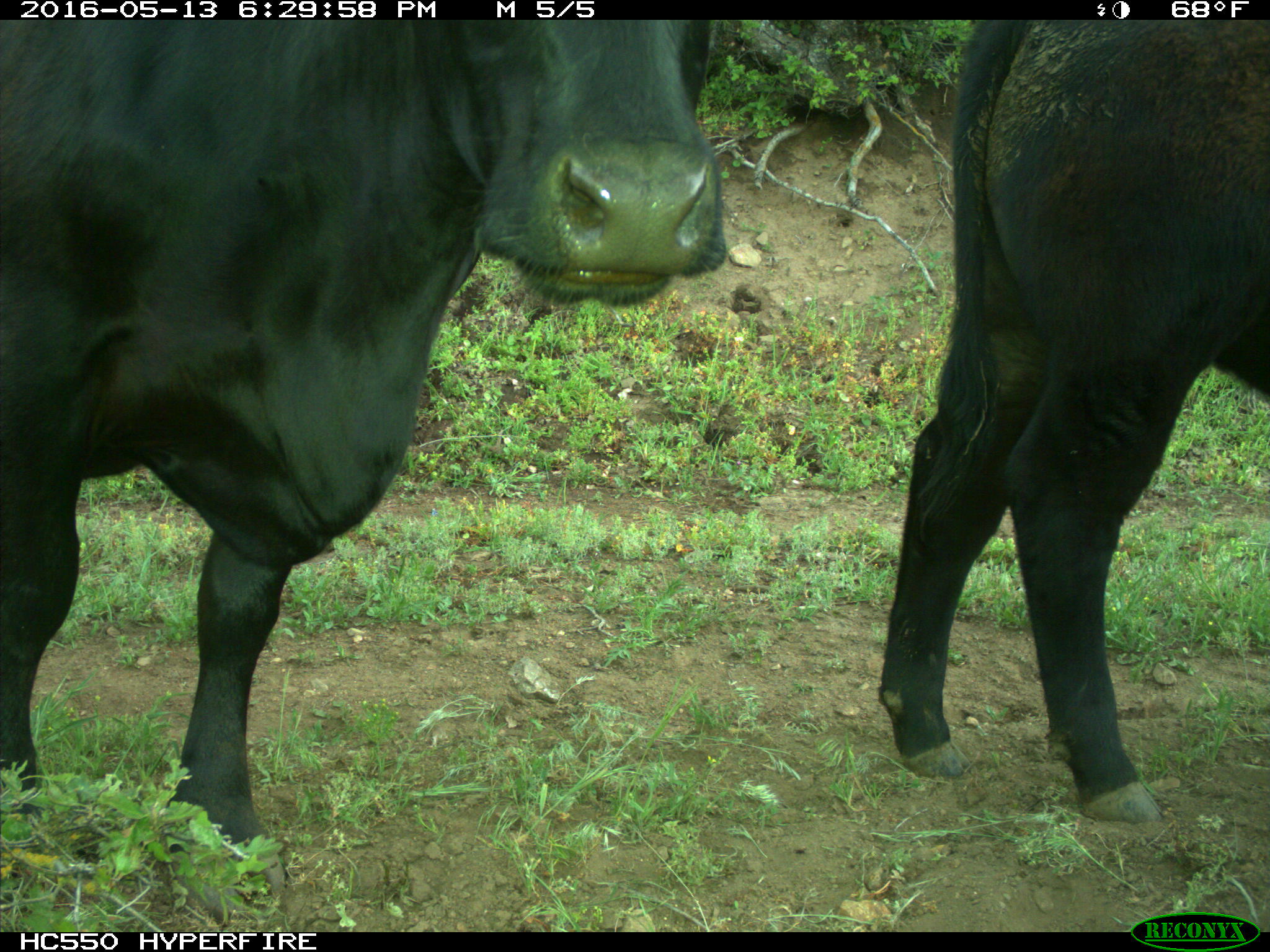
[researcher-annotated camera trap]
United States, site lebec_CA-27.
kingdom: Animalia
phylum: Chordata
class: Mammalia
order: Artiodactyla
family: Bovidae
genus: Bos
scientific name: Bos taurus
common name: domestic cow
Bos taurus (domestic cow).